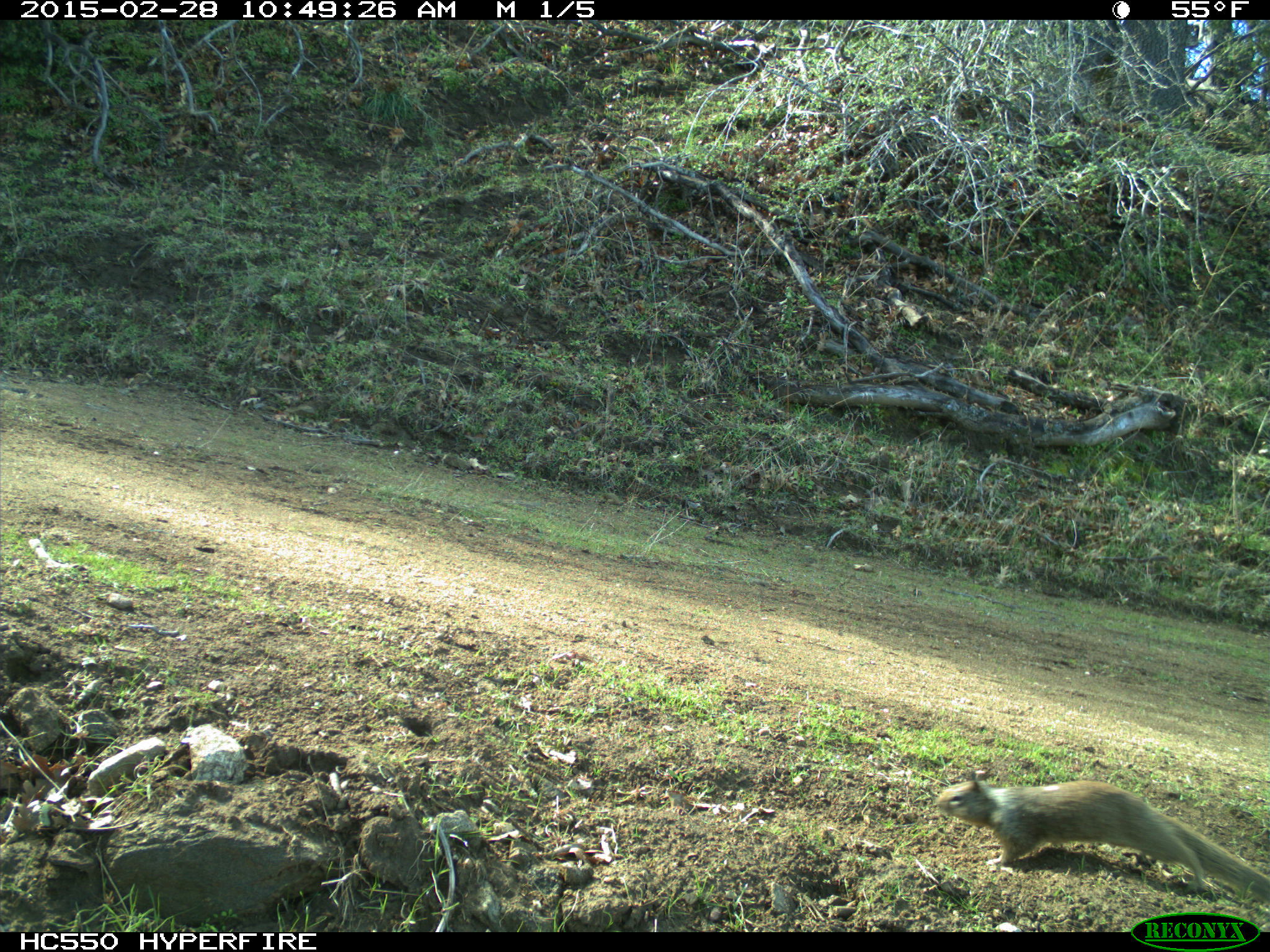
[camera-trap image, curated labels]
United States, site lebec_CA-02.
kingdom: Animalia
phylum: Chordata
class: Mammalia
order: Rodentia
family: Sciuridae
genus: Otospermophilus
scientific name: Otospermophilus beecheyi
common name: california ground squirrel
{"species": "Otospermophilus beecheyi (california ground squirrel)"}